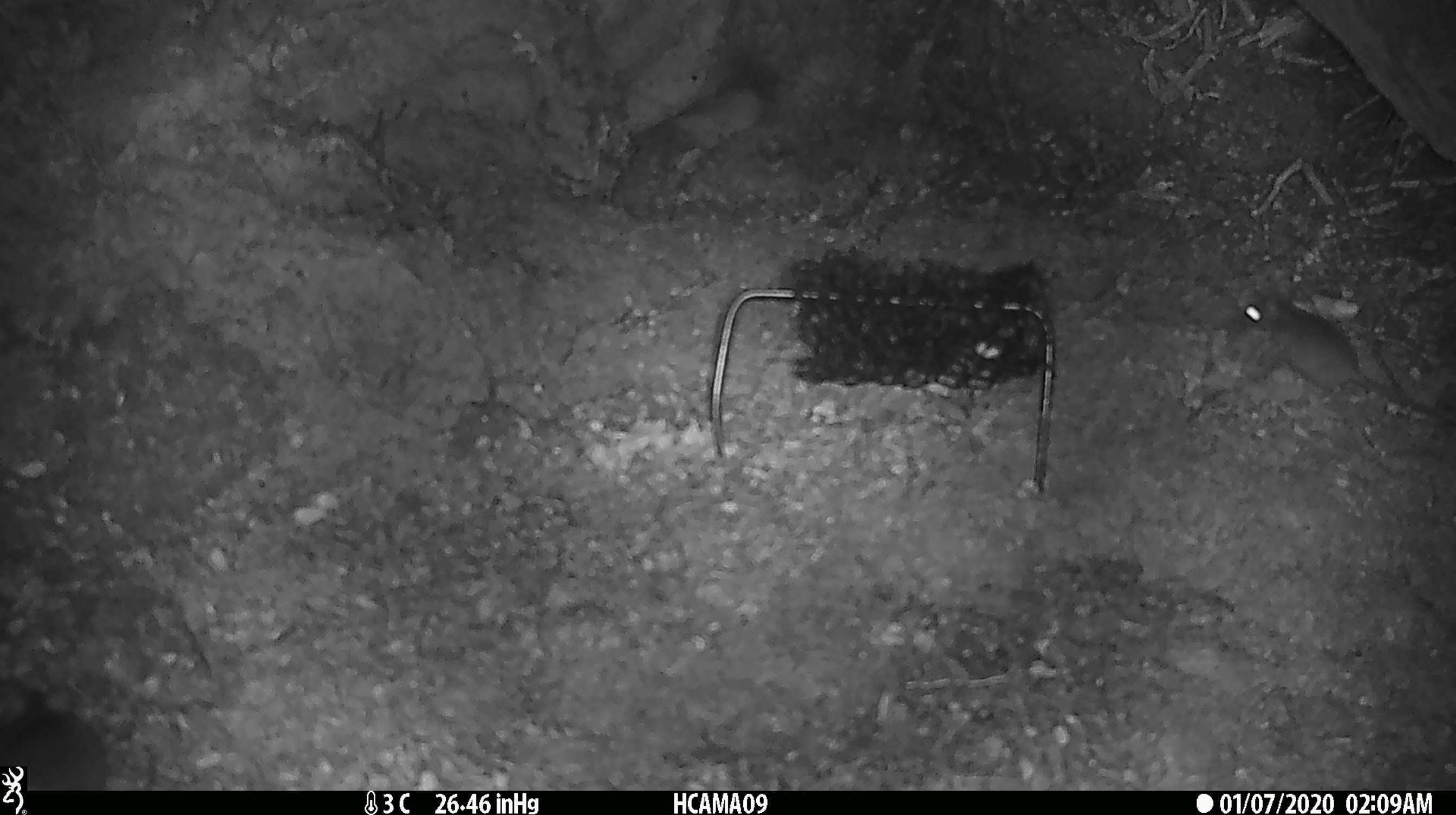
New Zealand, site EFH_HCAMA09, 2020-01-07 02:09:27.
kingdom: Animalia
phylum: Chordata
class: Mammalia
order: Rodentia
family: Muridae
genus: Mus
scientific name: Mus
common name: mouse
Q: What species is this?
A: Mouse (Mus).